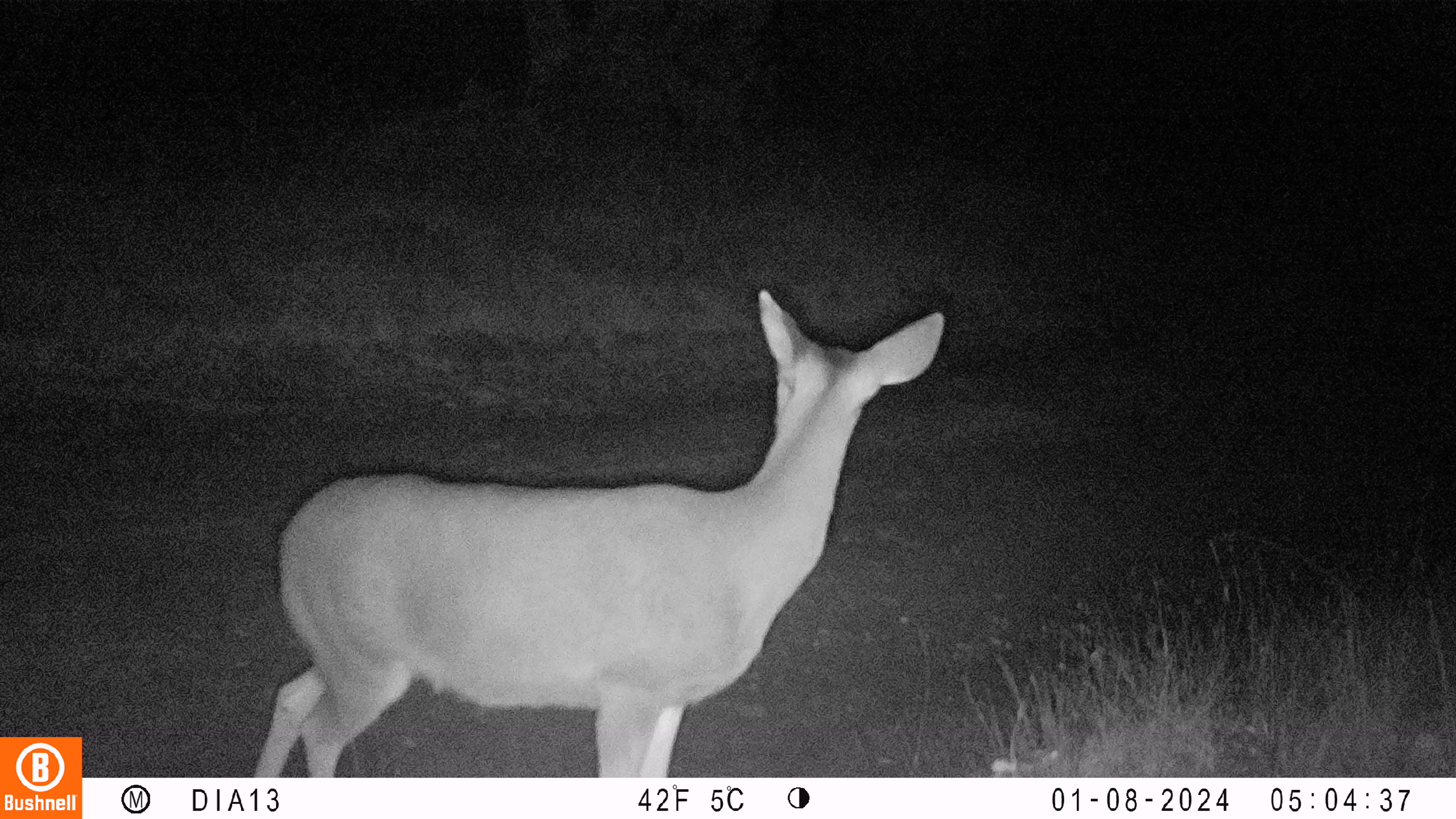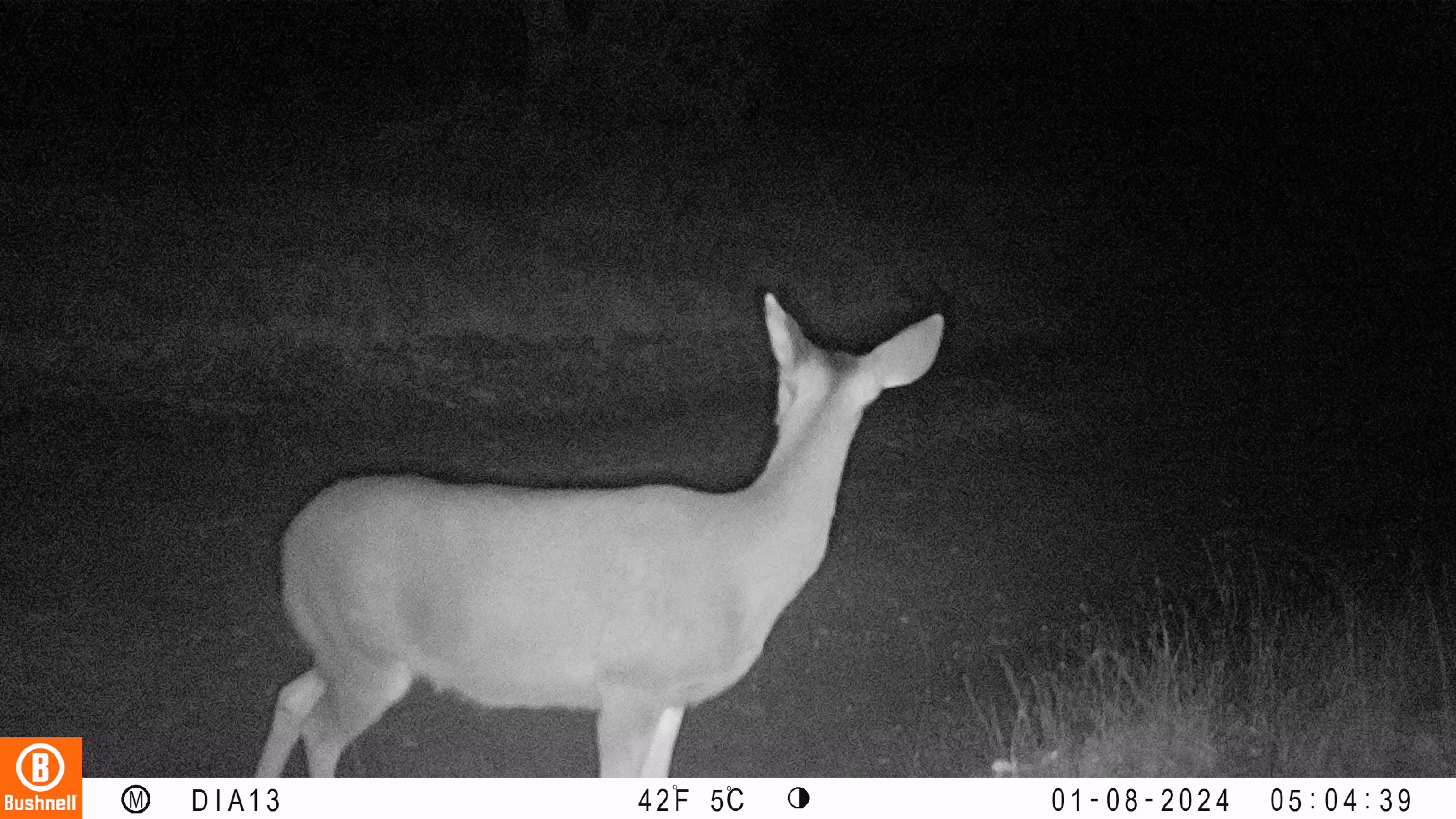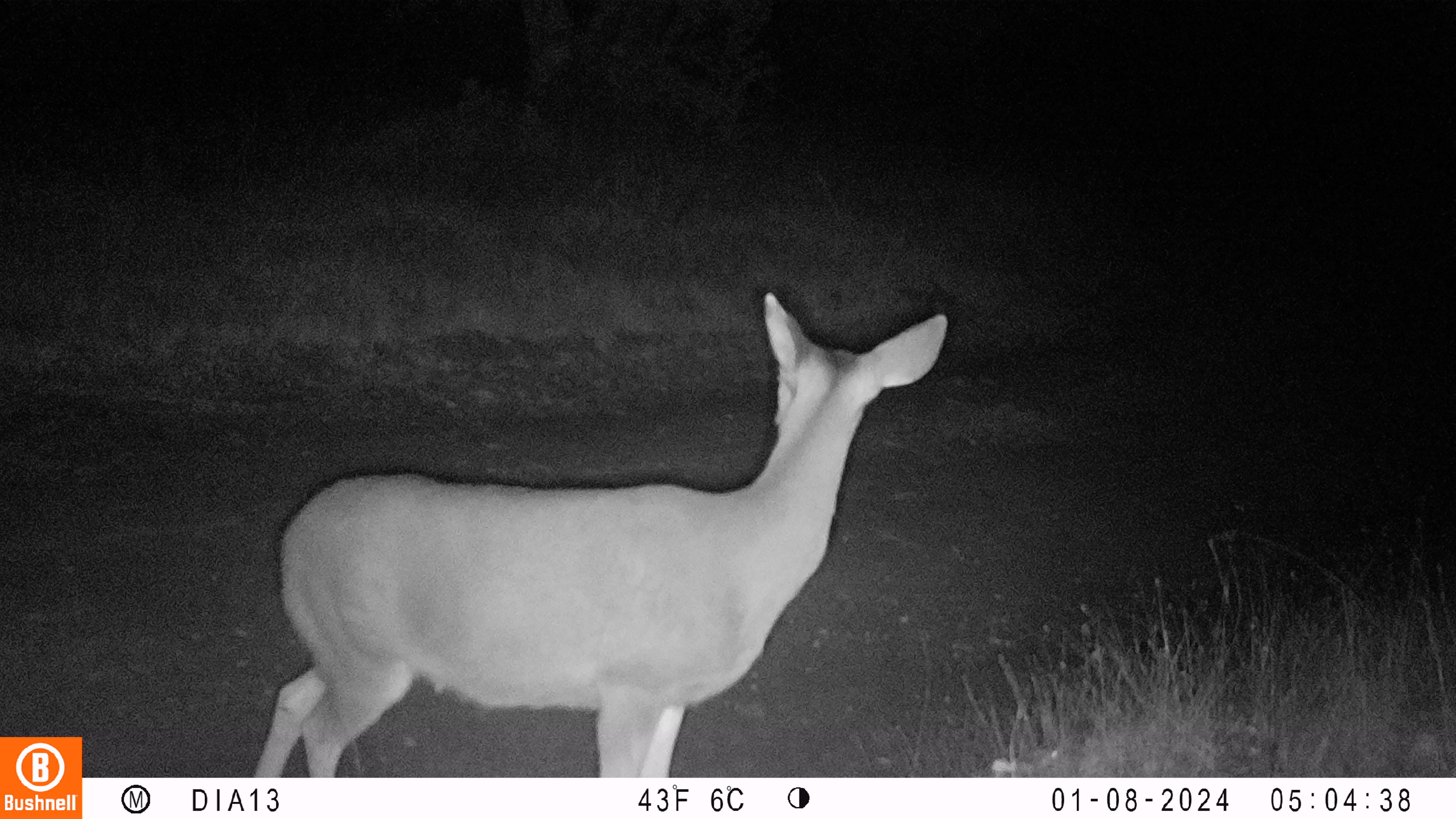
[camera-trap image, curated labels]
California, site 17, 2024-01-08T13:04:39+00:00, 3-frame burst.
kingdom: Animalia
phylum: Chordata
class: Mammalia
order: Artiodactyla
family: Cervidae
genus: Odocoileus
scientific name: Odocoileus hemionus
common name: mule deer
Mule deer (Odocoileus hemionus).